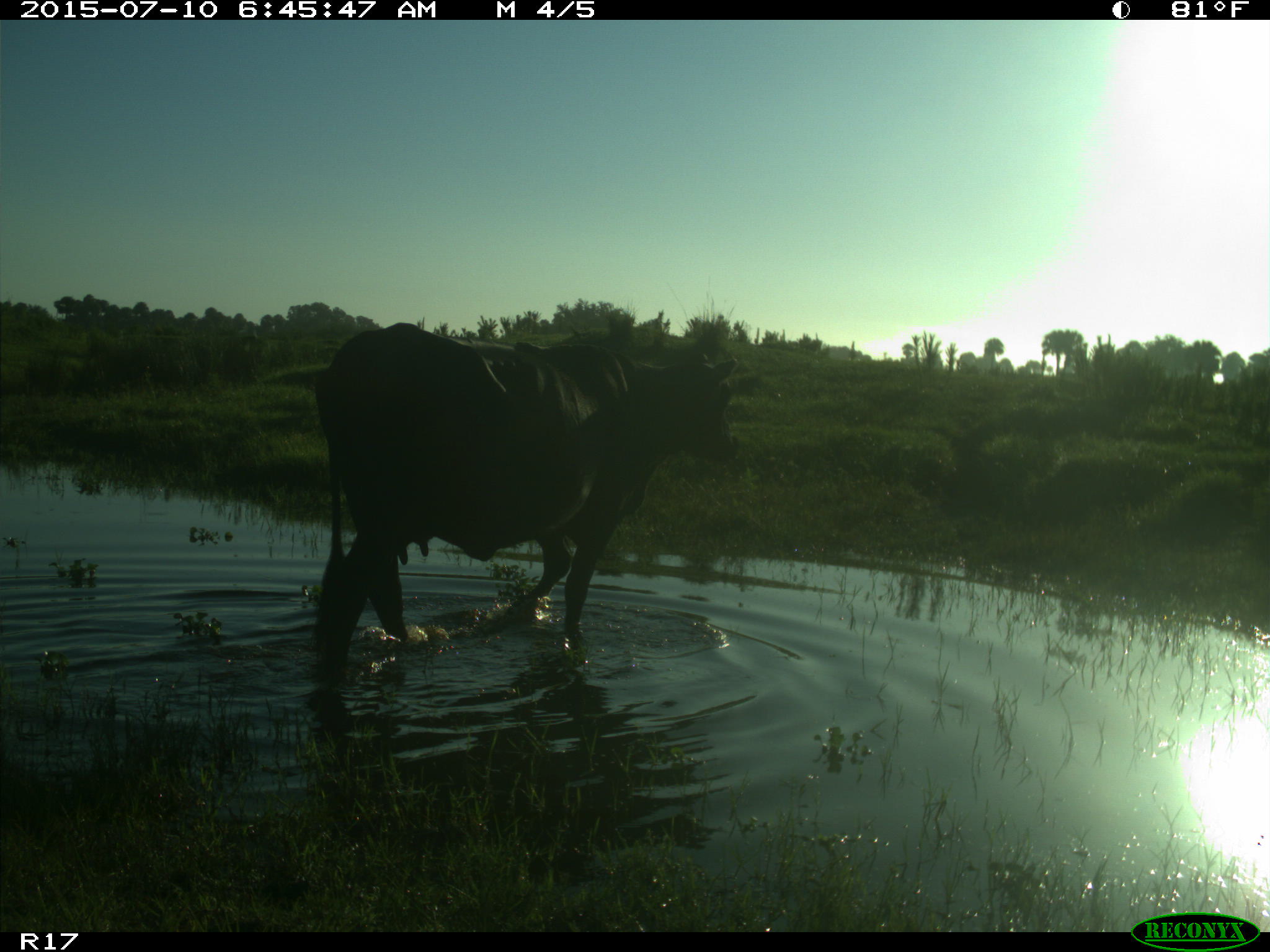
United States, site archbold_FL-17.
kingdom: Animalia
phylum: Chordata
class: Mammalia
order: Artiodactyla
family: Bovidae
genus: Bos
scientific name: Bos taurus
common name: domestic cow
Bos taurus (domestic cow).